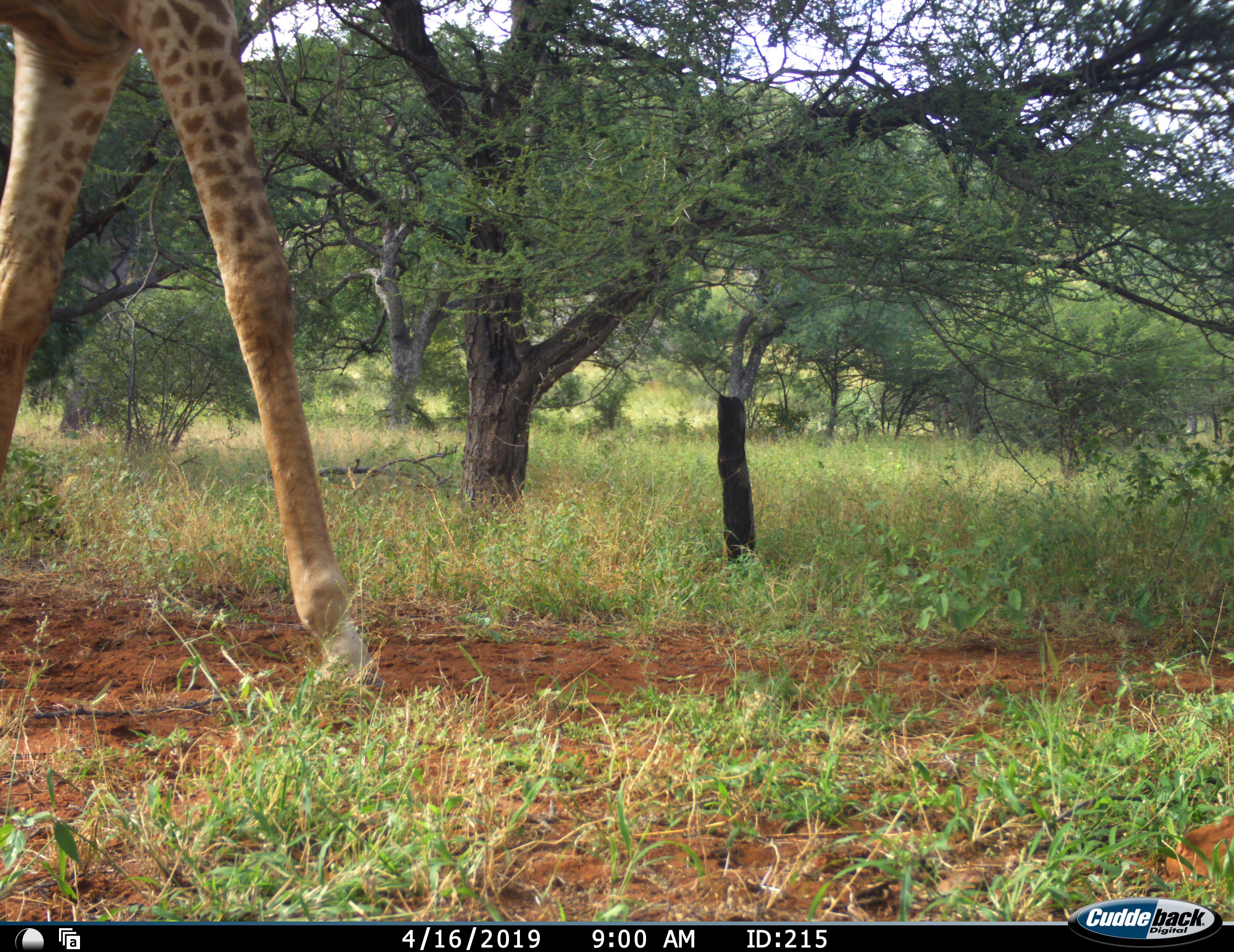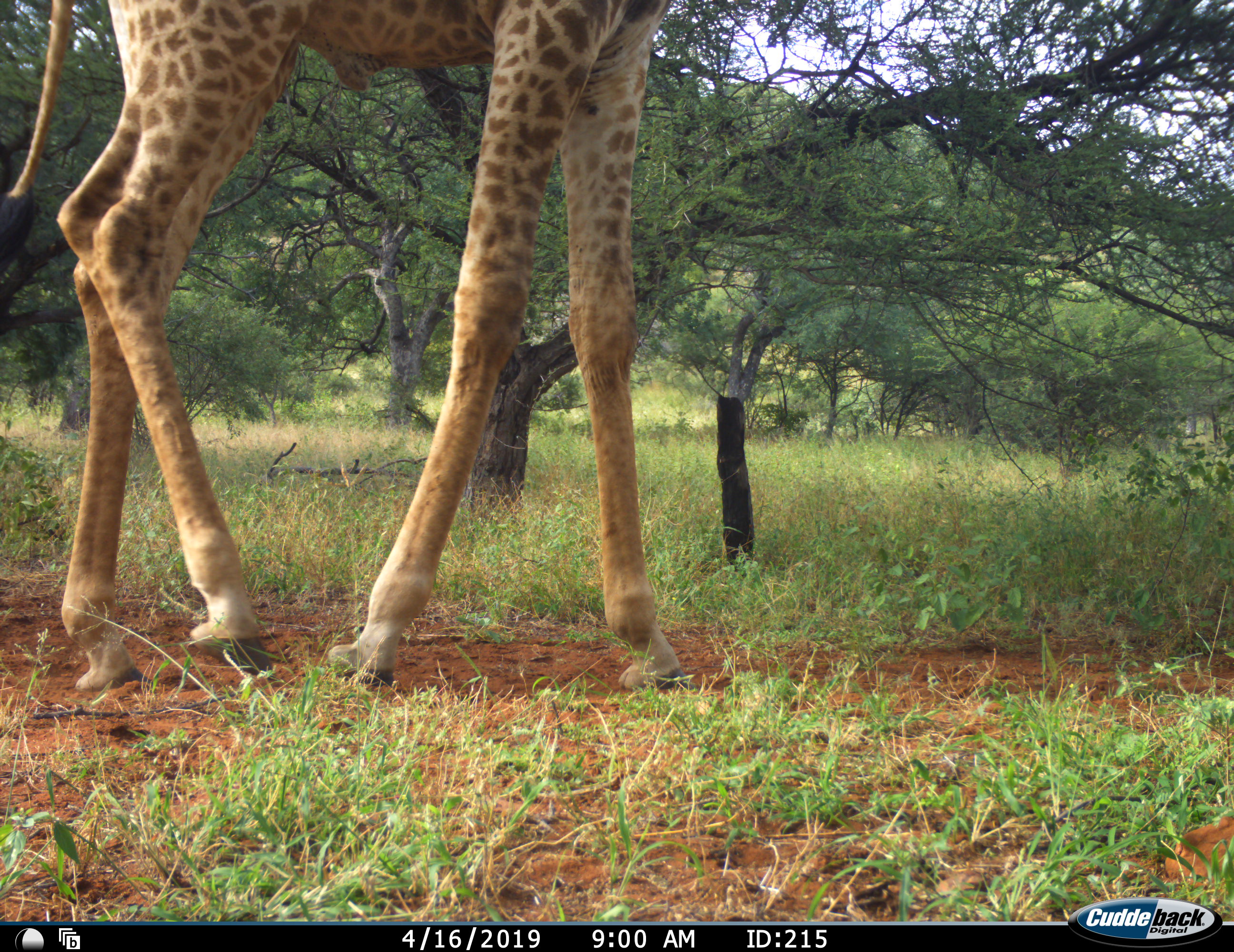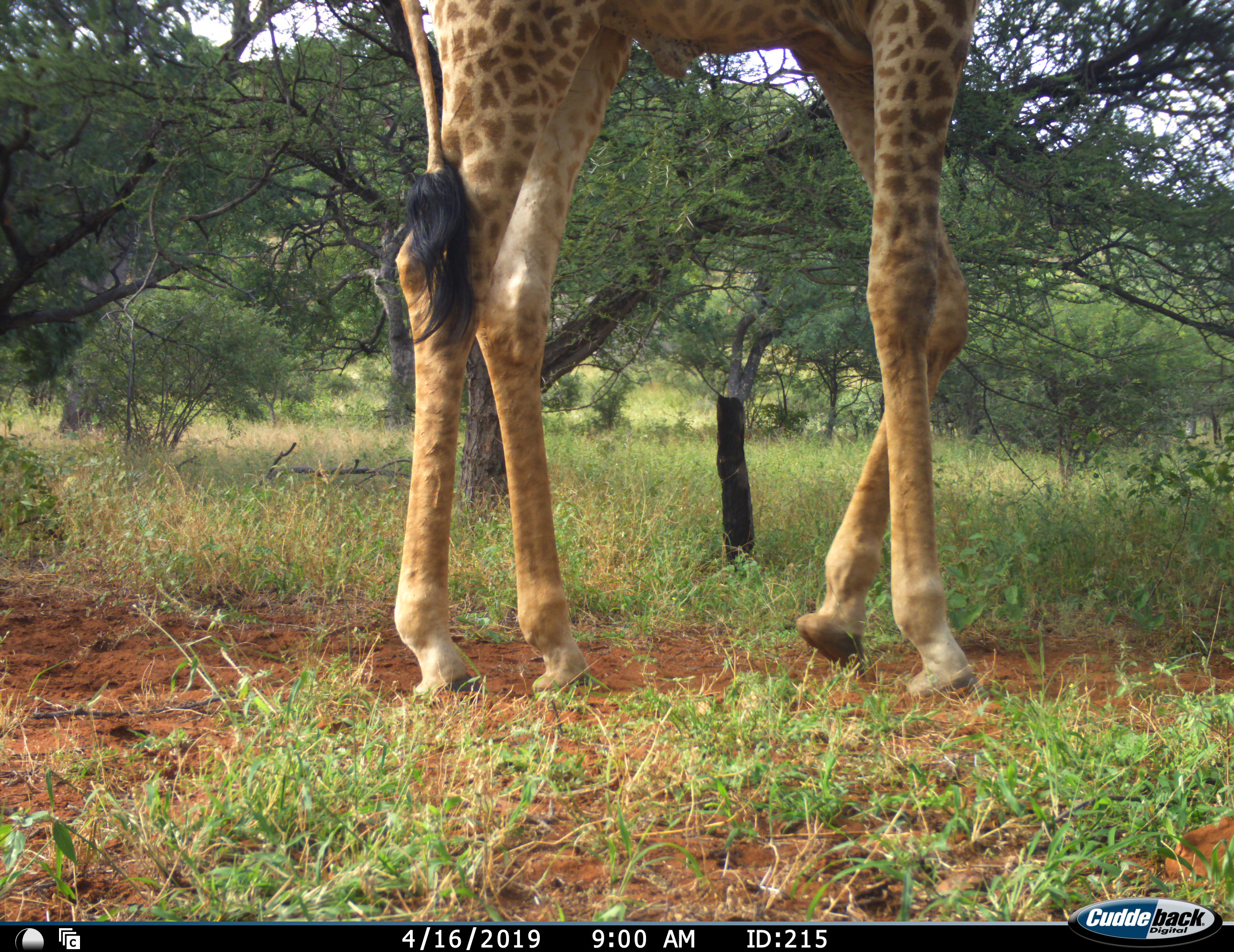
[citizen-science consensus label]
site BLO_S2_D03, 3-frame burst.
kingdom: Animalia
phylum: Chordata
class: Mammalia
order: Artiodactyla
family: Giraffidae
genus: Giraffa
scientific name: Giraffa camelopardalis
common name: giraffe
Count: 1.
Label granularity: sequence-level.